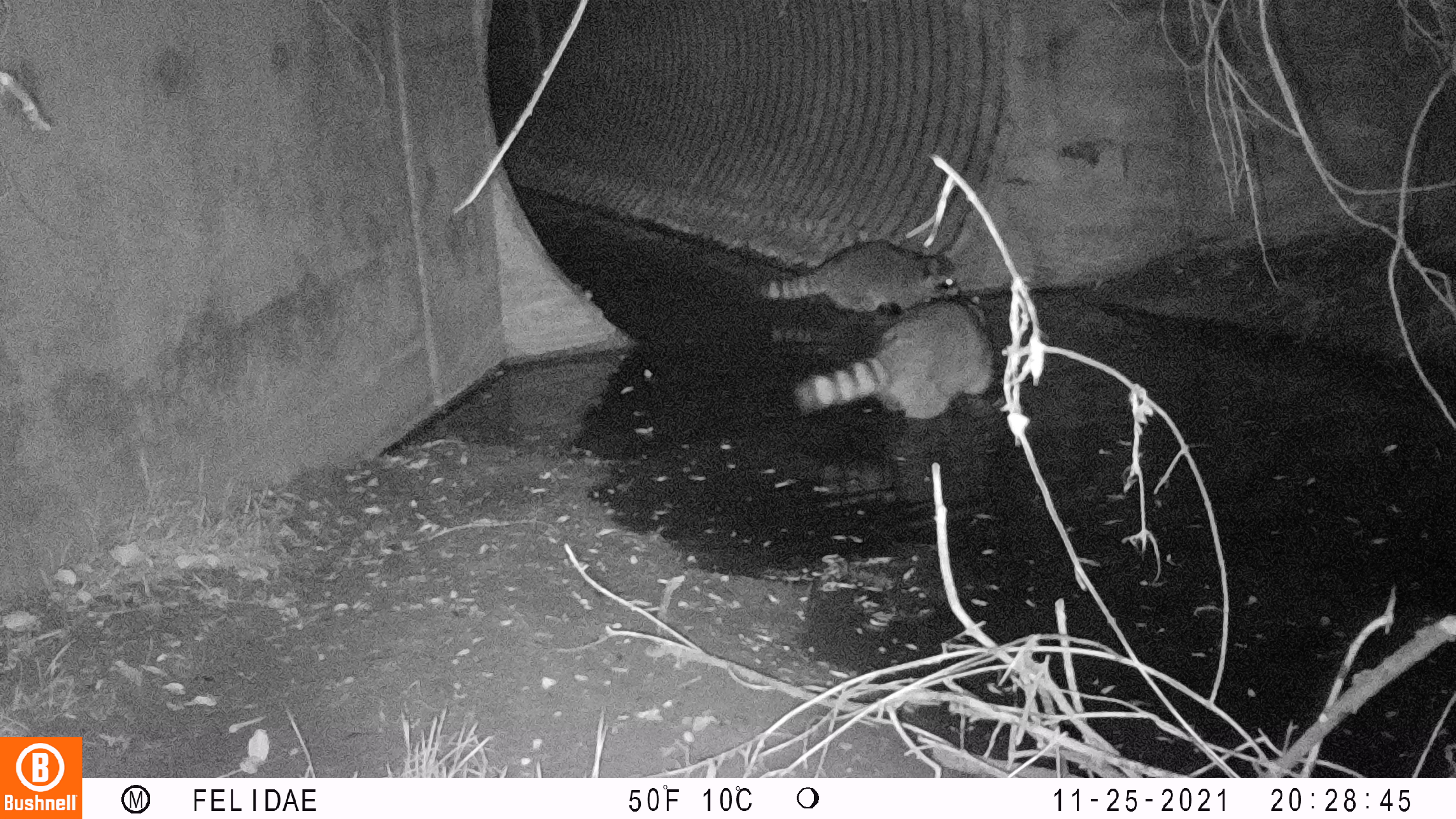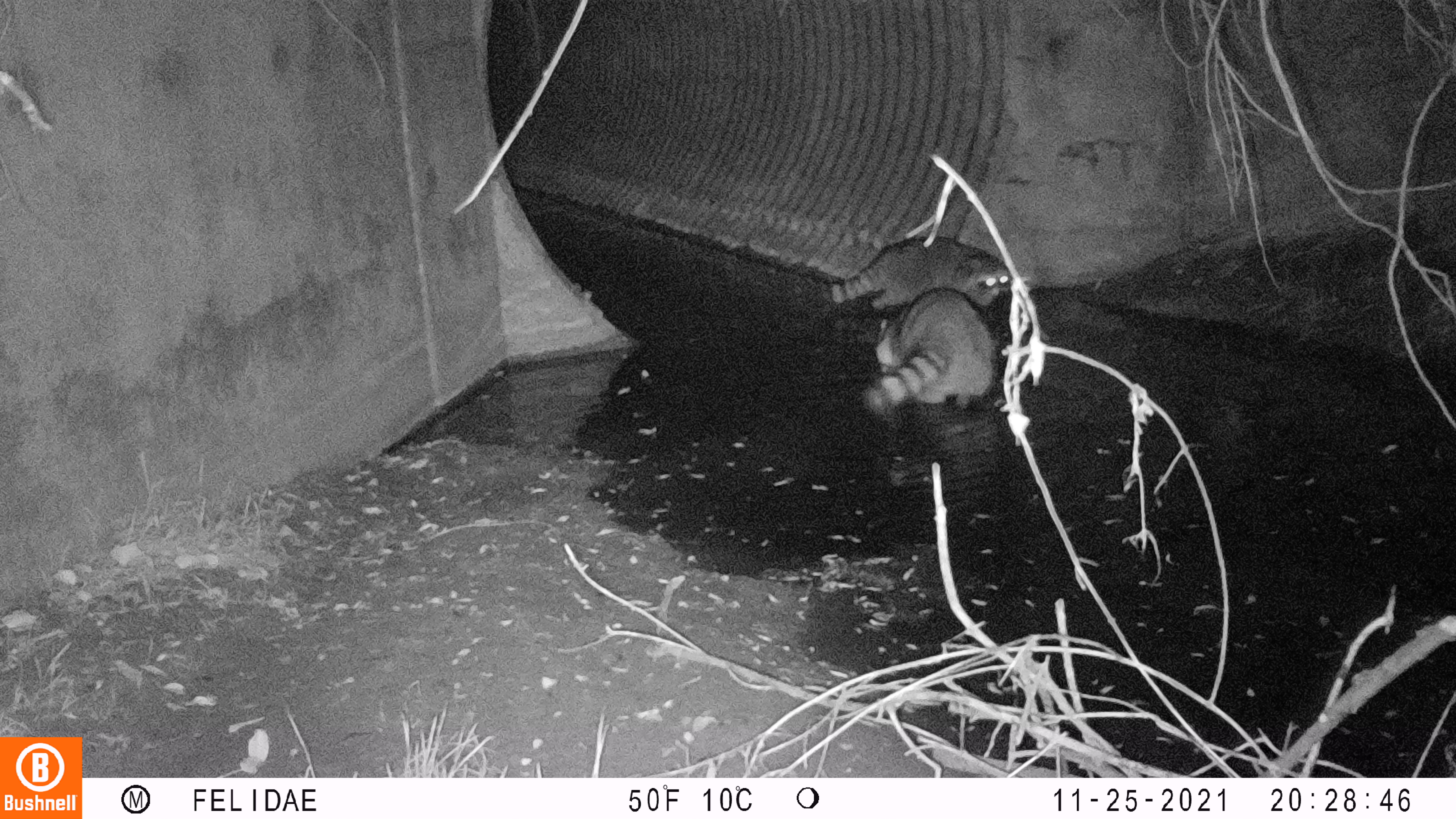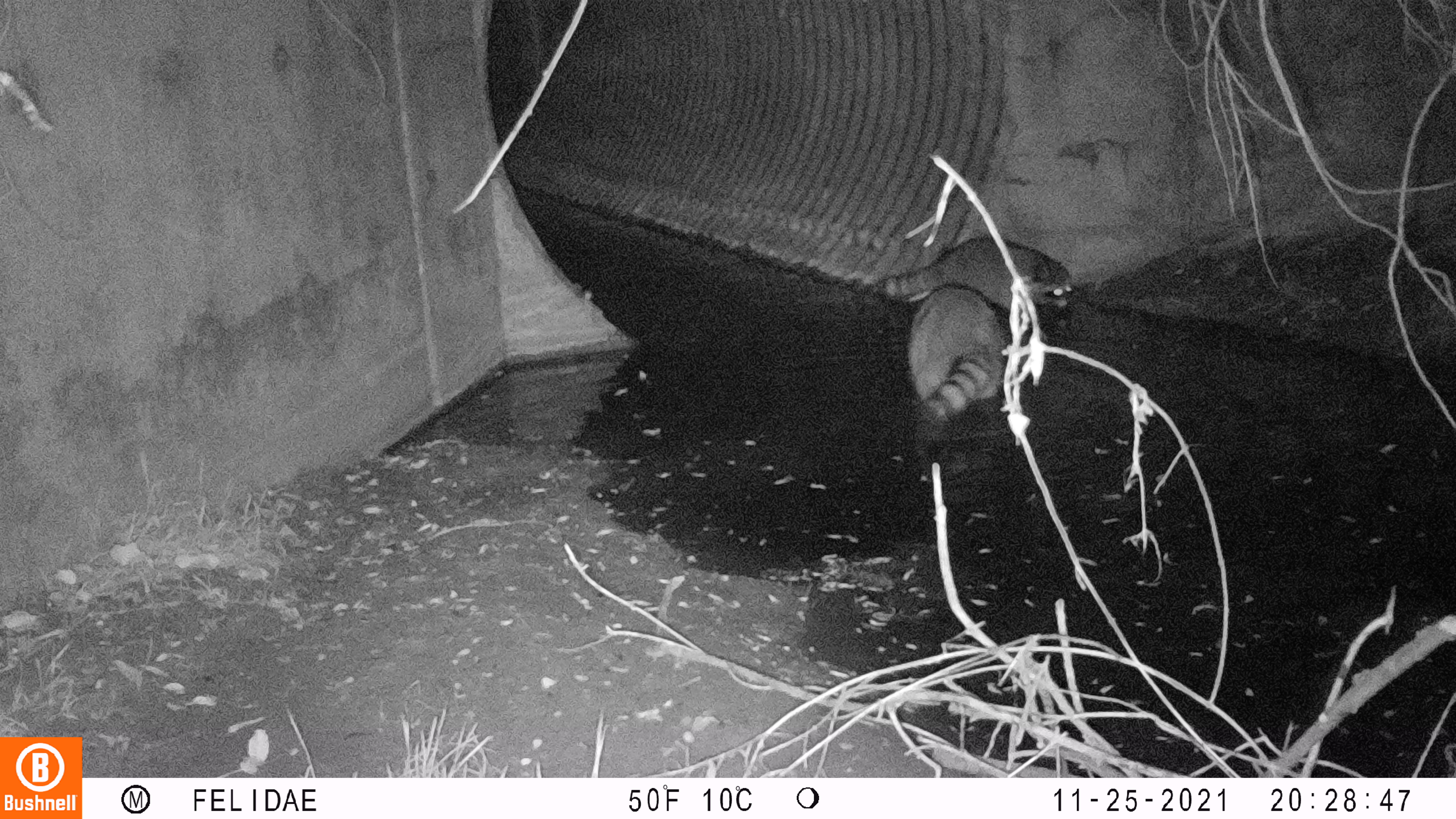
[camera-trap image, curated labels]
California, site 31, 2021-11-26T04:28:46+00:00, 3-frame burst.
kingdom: Animalia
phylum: Chordata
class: Mammalia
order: Carnivora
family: Procyonidae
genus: Procyon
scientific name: Procyon lotor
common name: raccoon